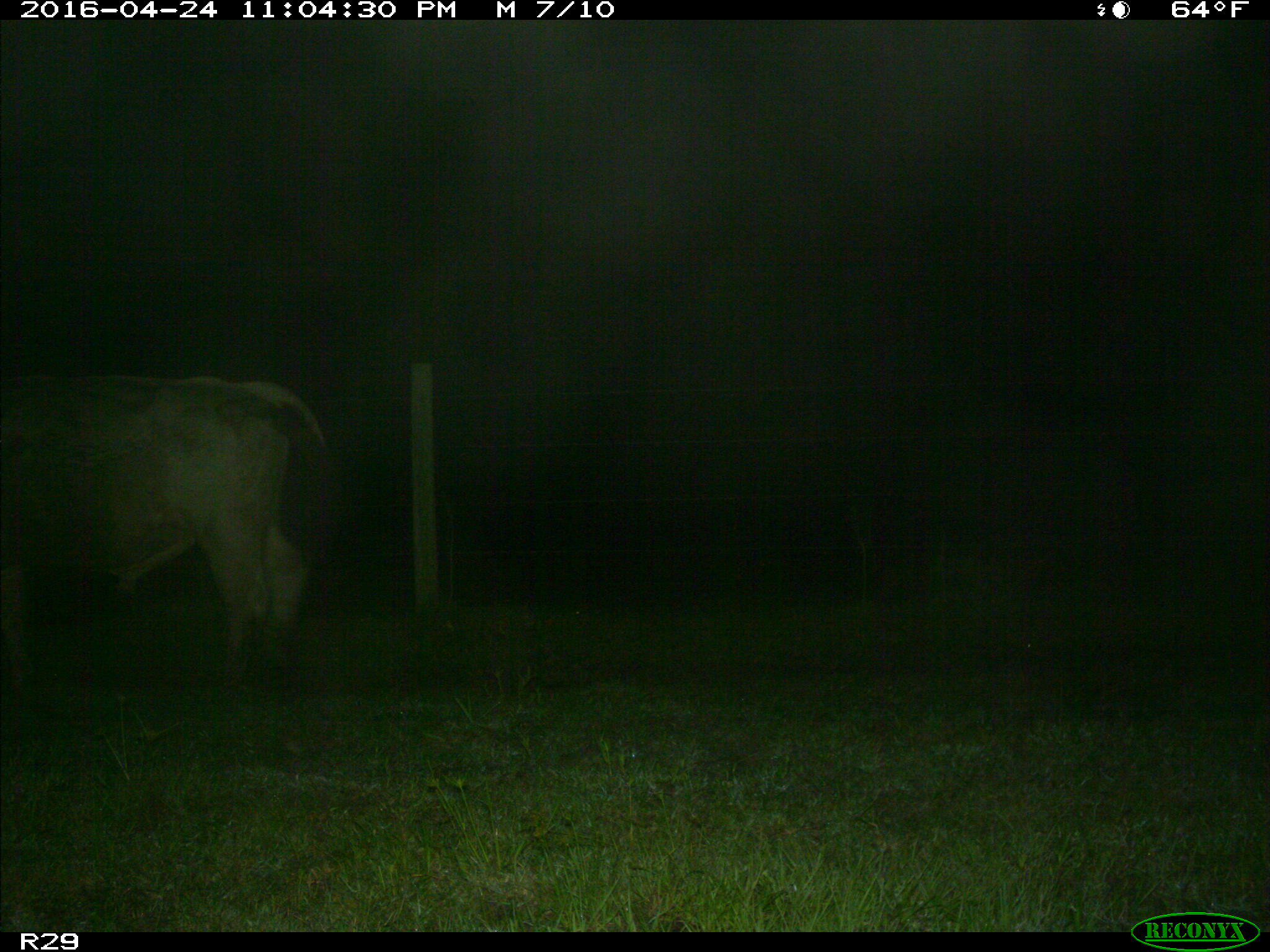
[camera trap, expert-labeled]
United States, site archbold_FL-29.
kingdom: Animalia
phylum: Chordata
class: Mammalia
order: Artiodactyla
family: Bovidae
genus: Bos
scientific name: Bos taurus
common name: domestic cow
Bos taurus (domestic cow).